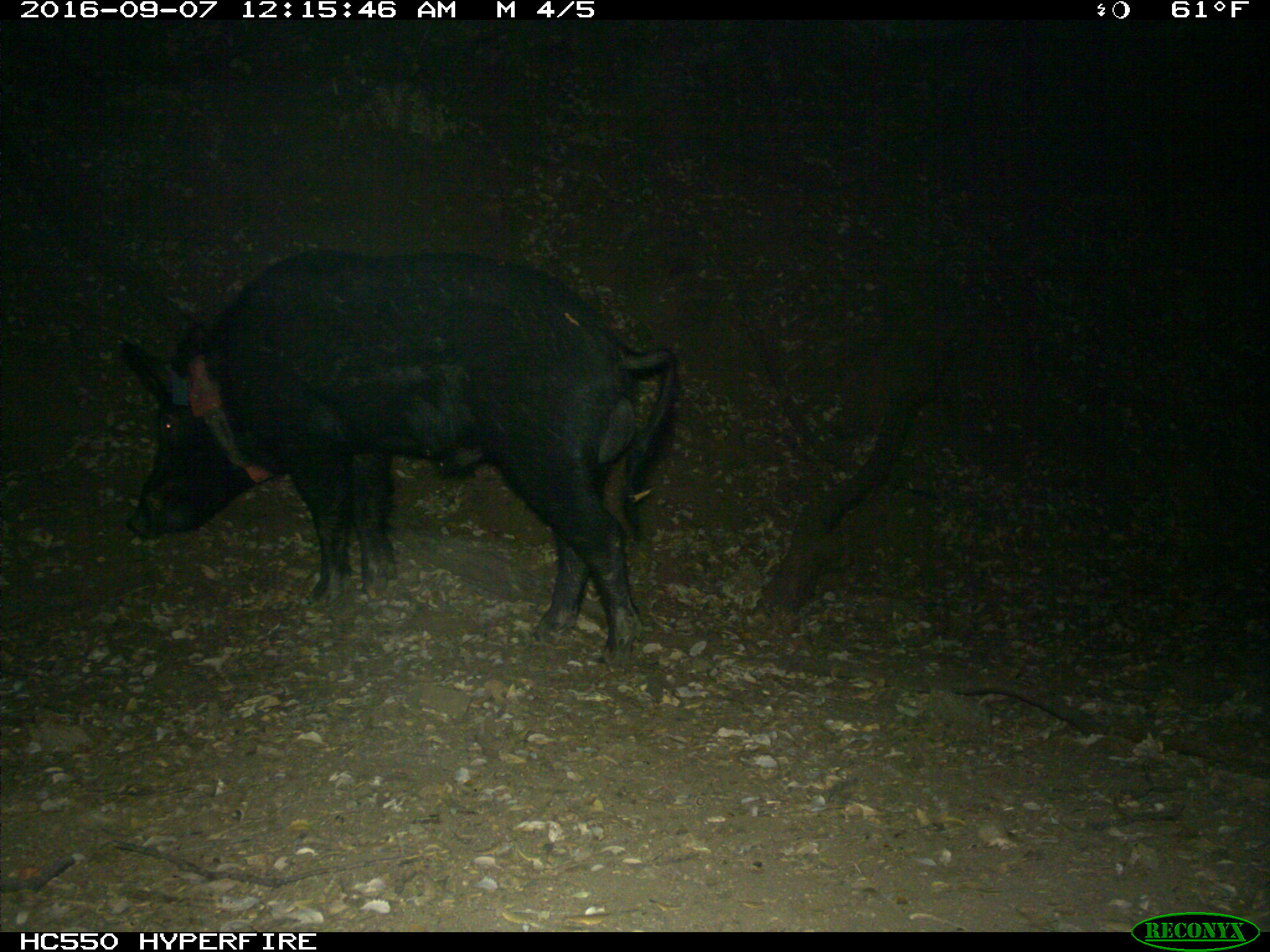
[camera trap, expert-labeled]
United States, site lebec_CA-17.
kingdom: Animalia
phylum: Chordata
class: Mammalia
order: Artiodactyla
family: Suidae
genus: Sus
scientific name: Sus scrofa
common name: wild boar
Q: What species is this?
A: Sus scrofa (wild boar).